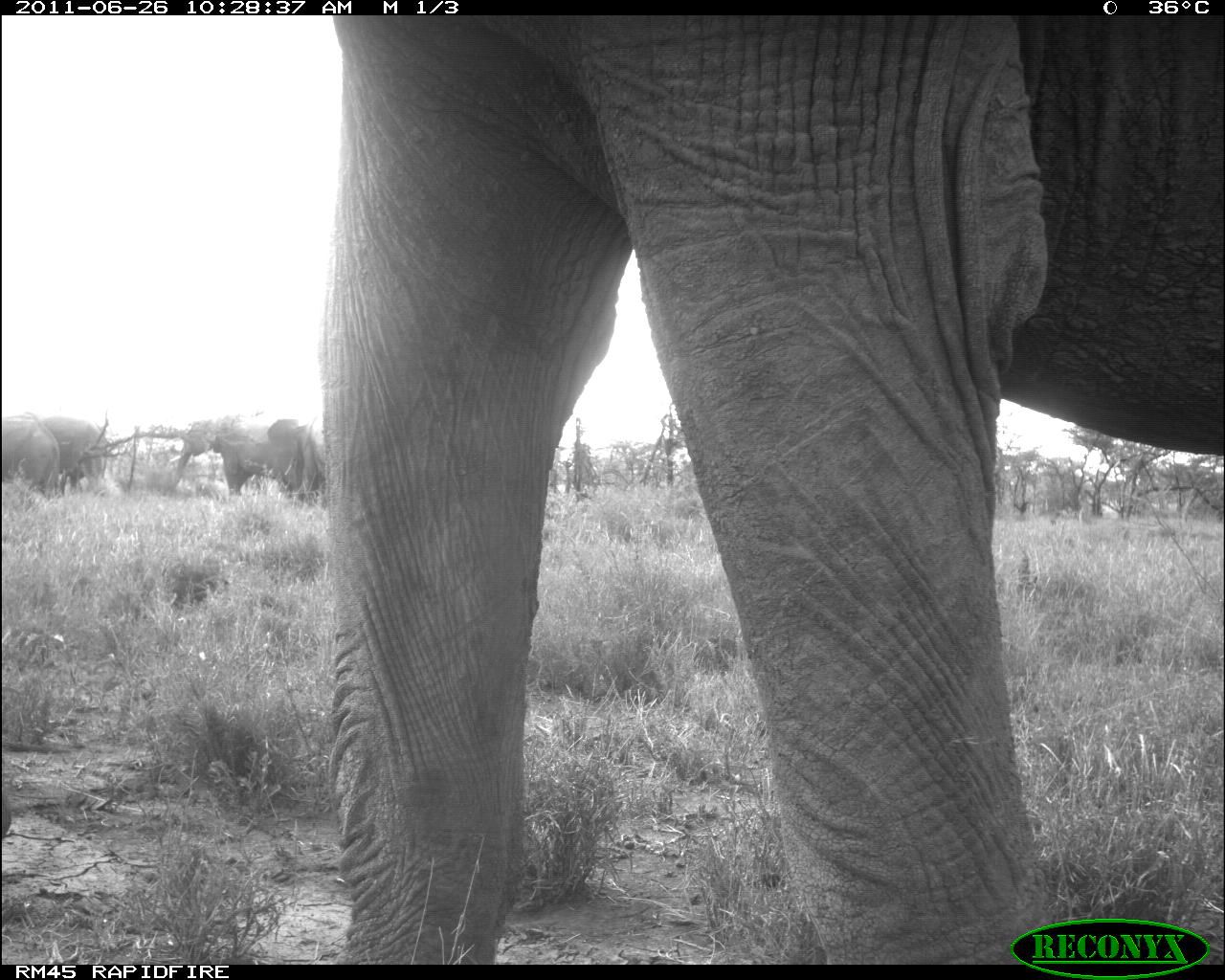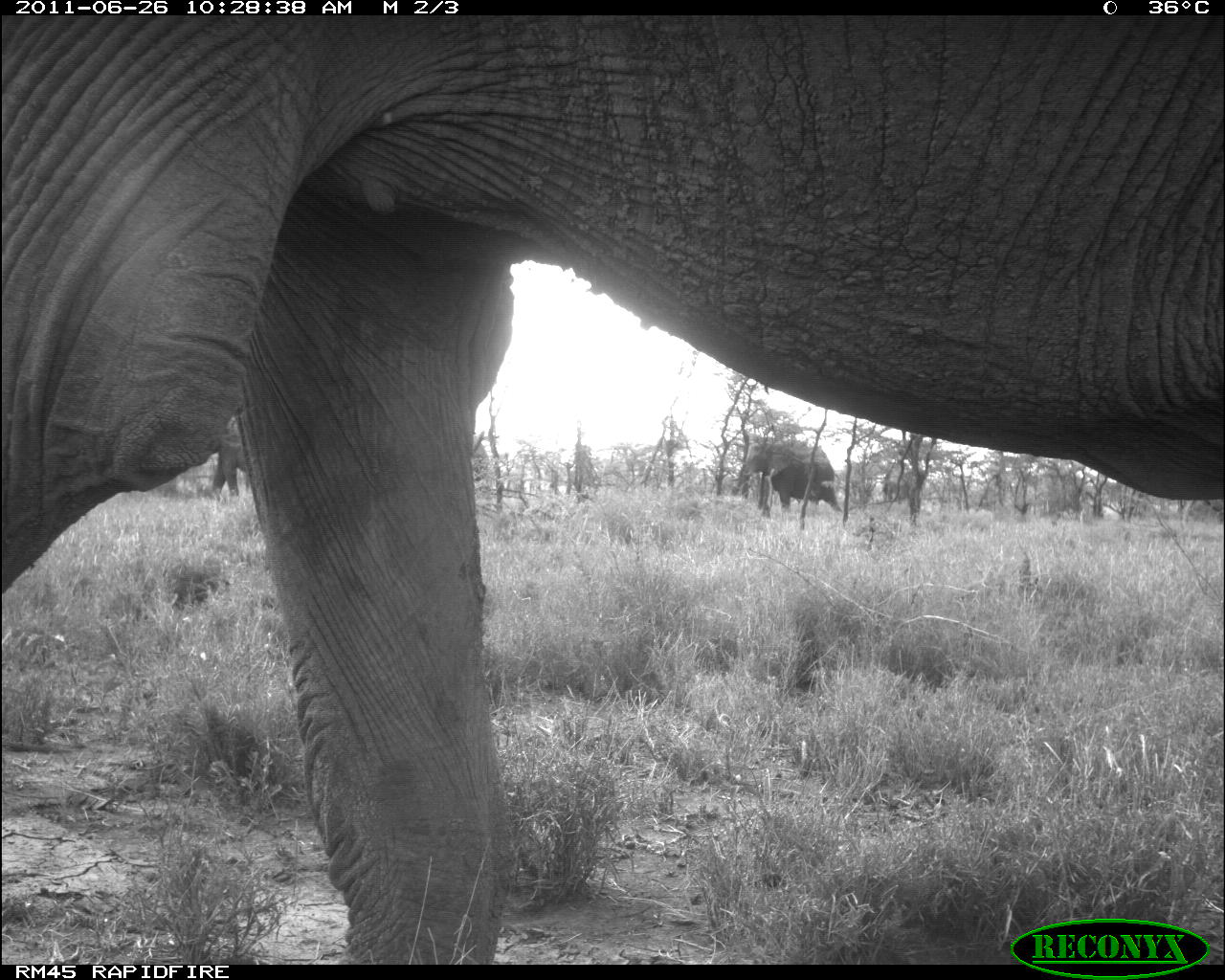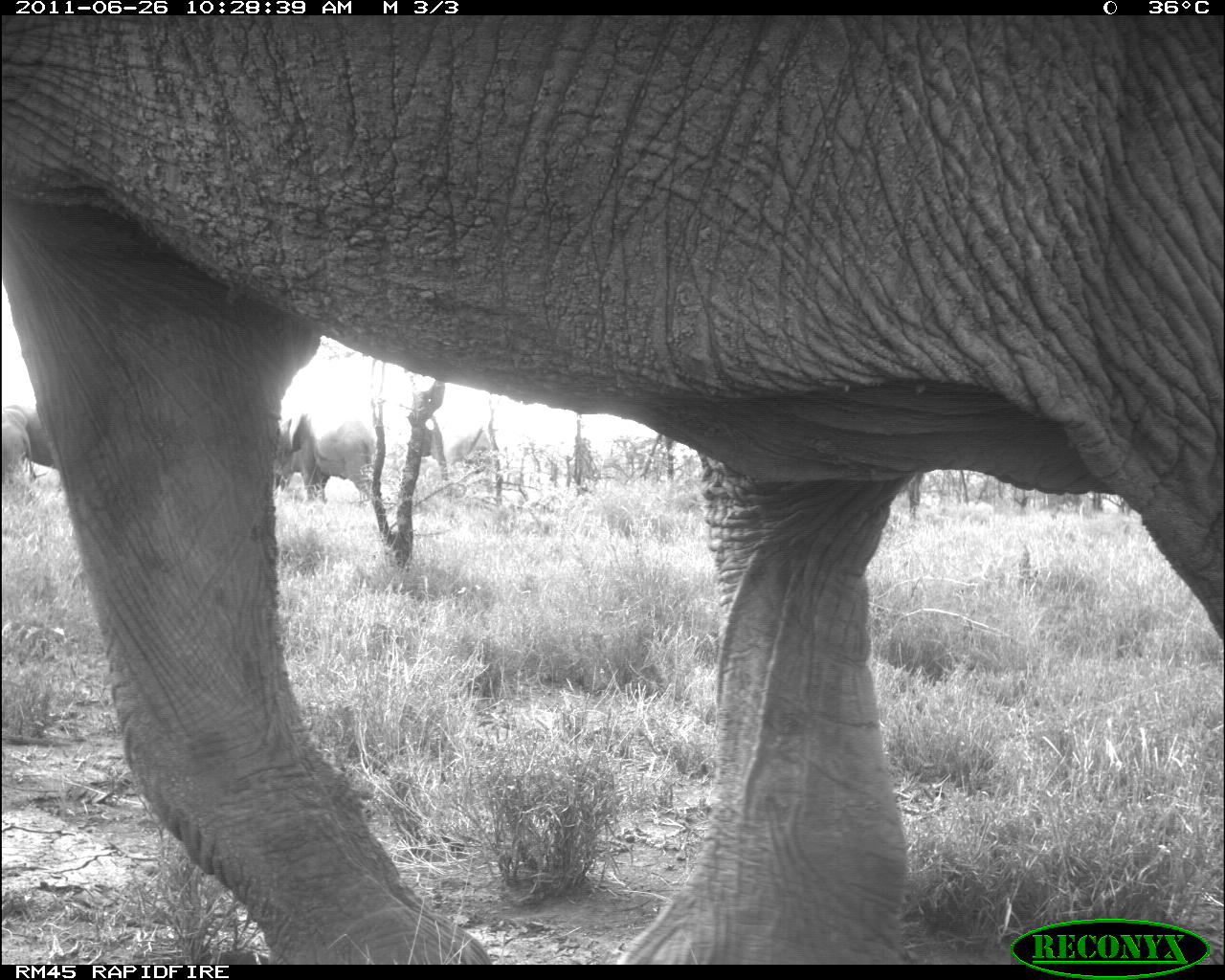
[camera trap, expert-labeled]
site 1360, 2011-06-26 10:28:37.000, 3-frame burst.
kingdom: Animalia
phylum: Chordata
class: Mammalia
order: Proboscidea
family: Elephantidae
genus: Loxodonta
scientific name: Loxodonta africana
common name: african bush elephant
Loxodonta africana (african bush elephant), count 5.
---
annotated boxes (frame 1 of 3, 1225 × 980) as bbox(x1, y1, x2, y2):
loxodonta africana: bbox(312, 13, 1218, 964); bbox(164, 416, 270, 499); bbox(32, 411, 113, 489); bbox(262, 415, 331, 505); bbox(0, 406, 66, 496)